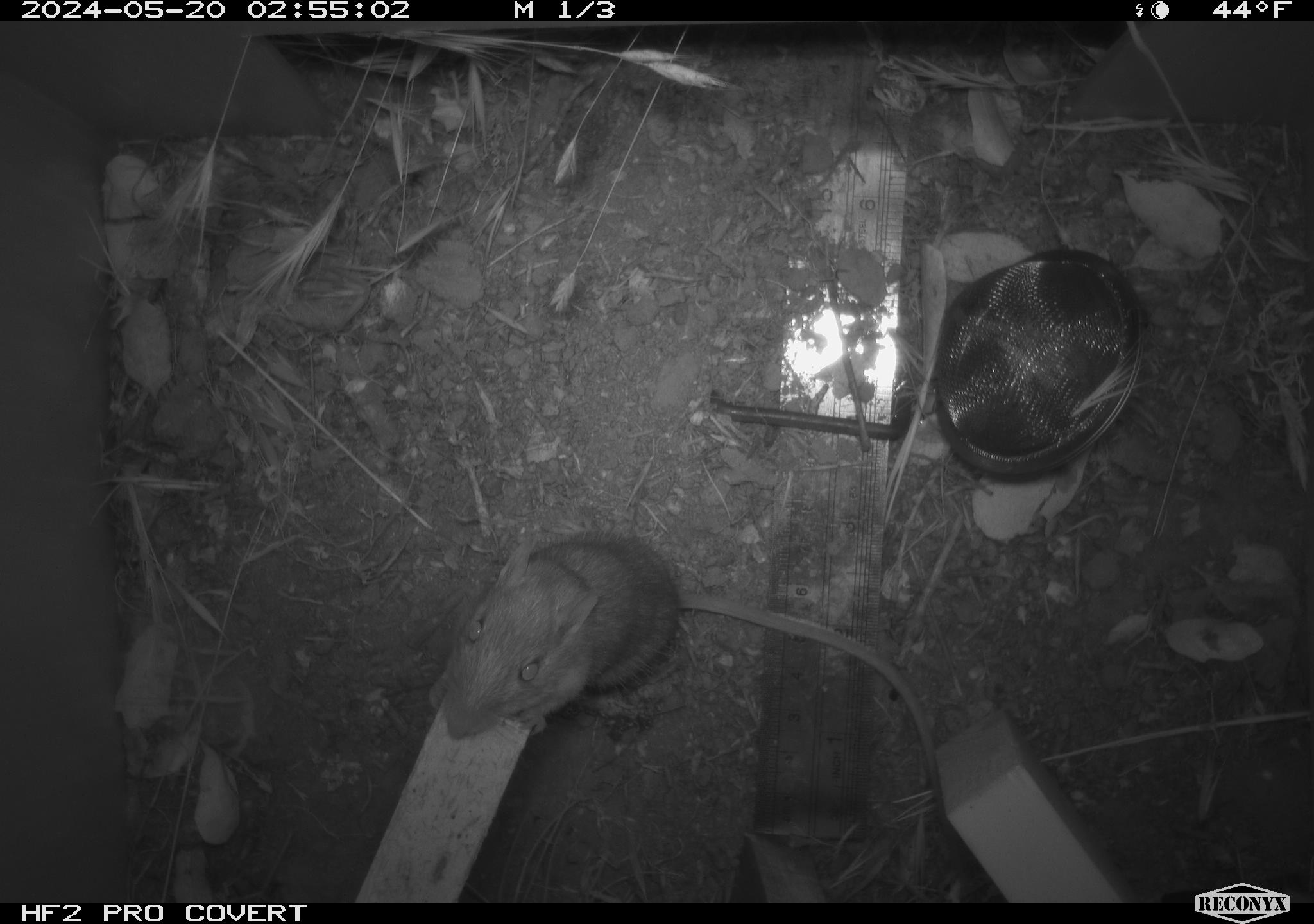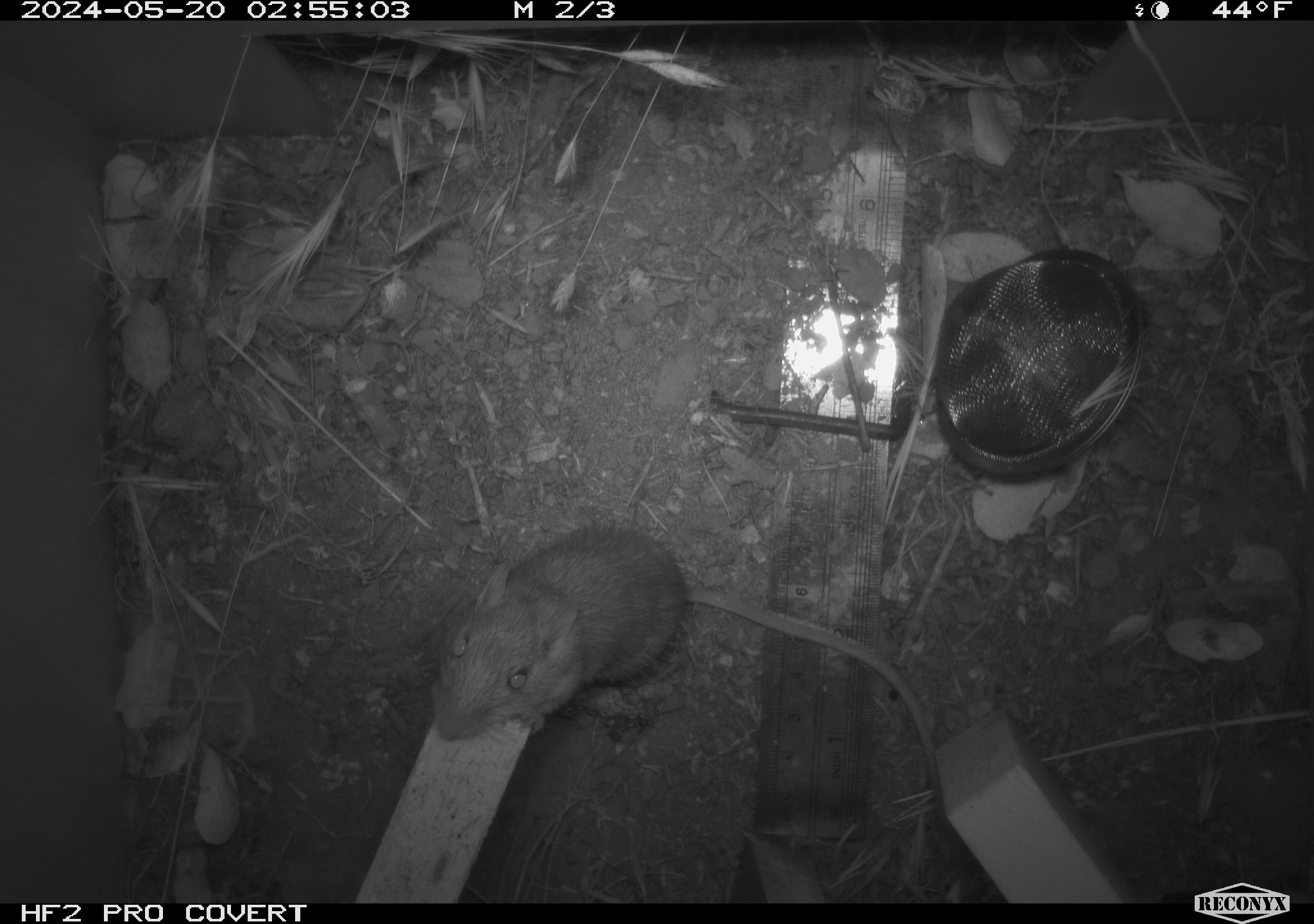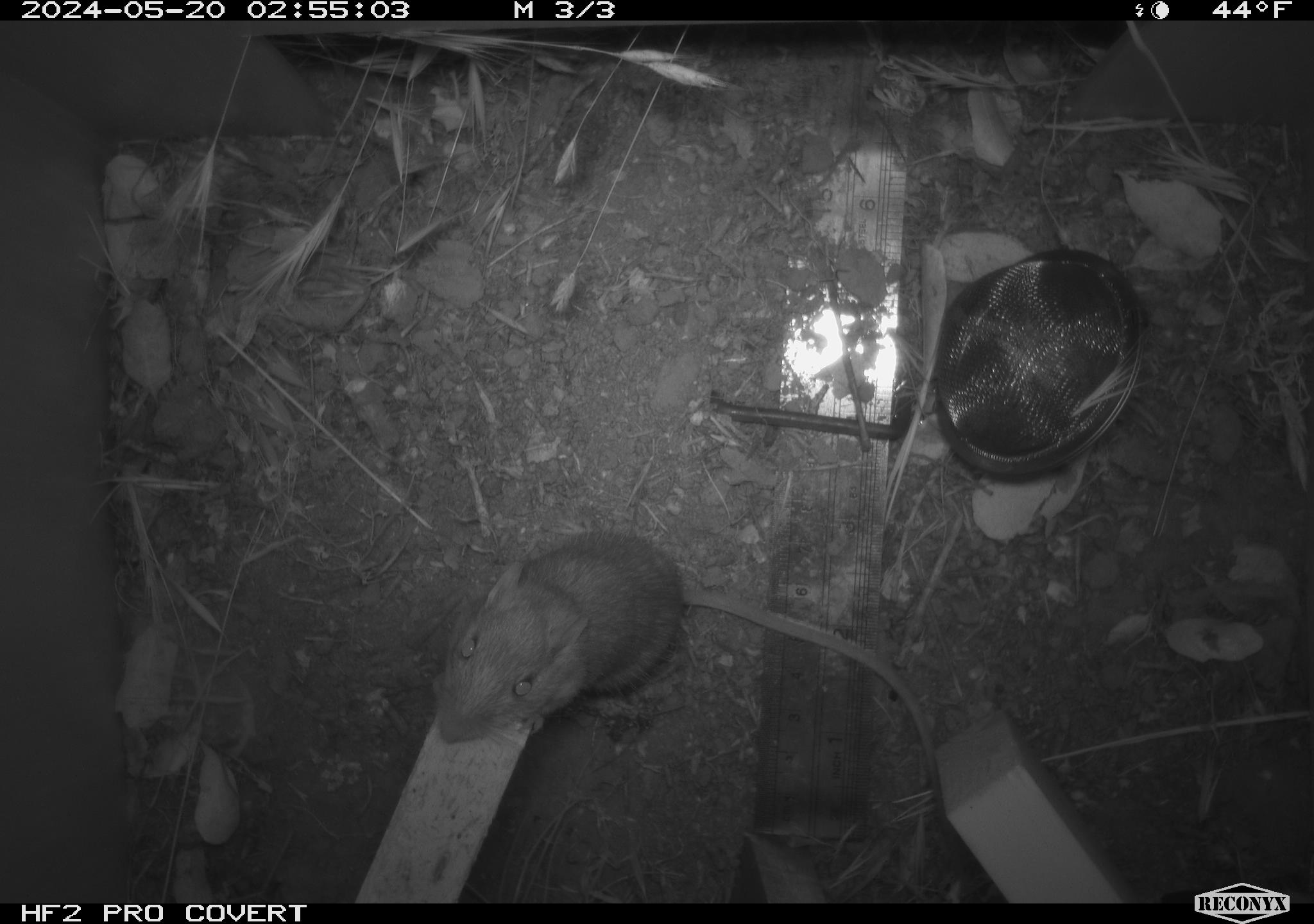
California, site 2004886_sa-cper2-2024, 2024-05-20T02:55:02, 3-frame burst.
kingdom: Animalia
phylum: Chordata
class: Mammalia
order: Rodentia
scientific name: Rodentia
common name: rodent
Rodent (Rodentia).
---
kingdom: Animalia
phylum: Chordata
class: Mammalia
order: Rodentia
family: Heteromyidae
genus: Dipodomys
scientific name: Dipodomys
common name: kangaroo rats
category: dipodomys species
Dipodomys species (kangaroo rats) (Dipodomys).